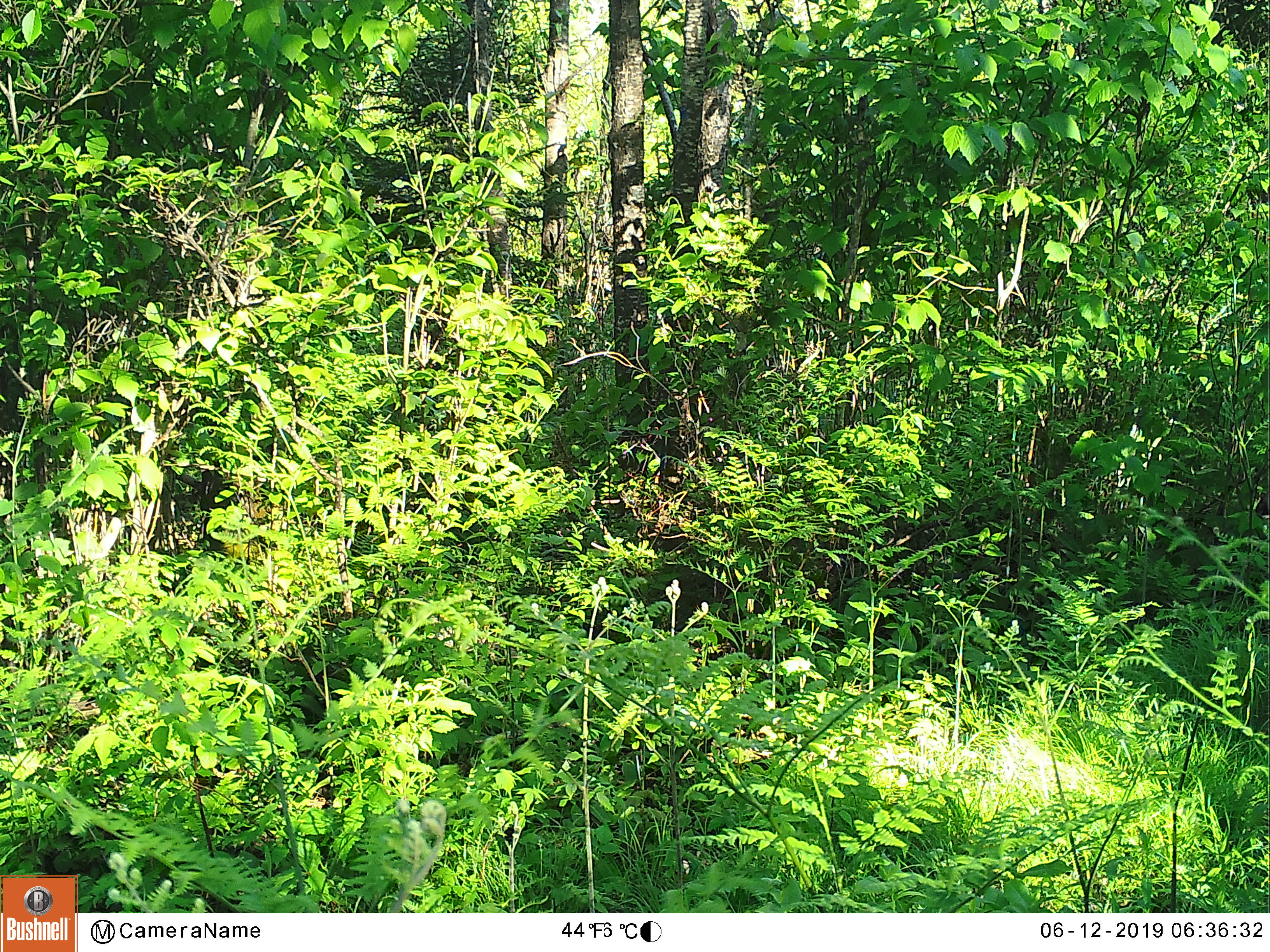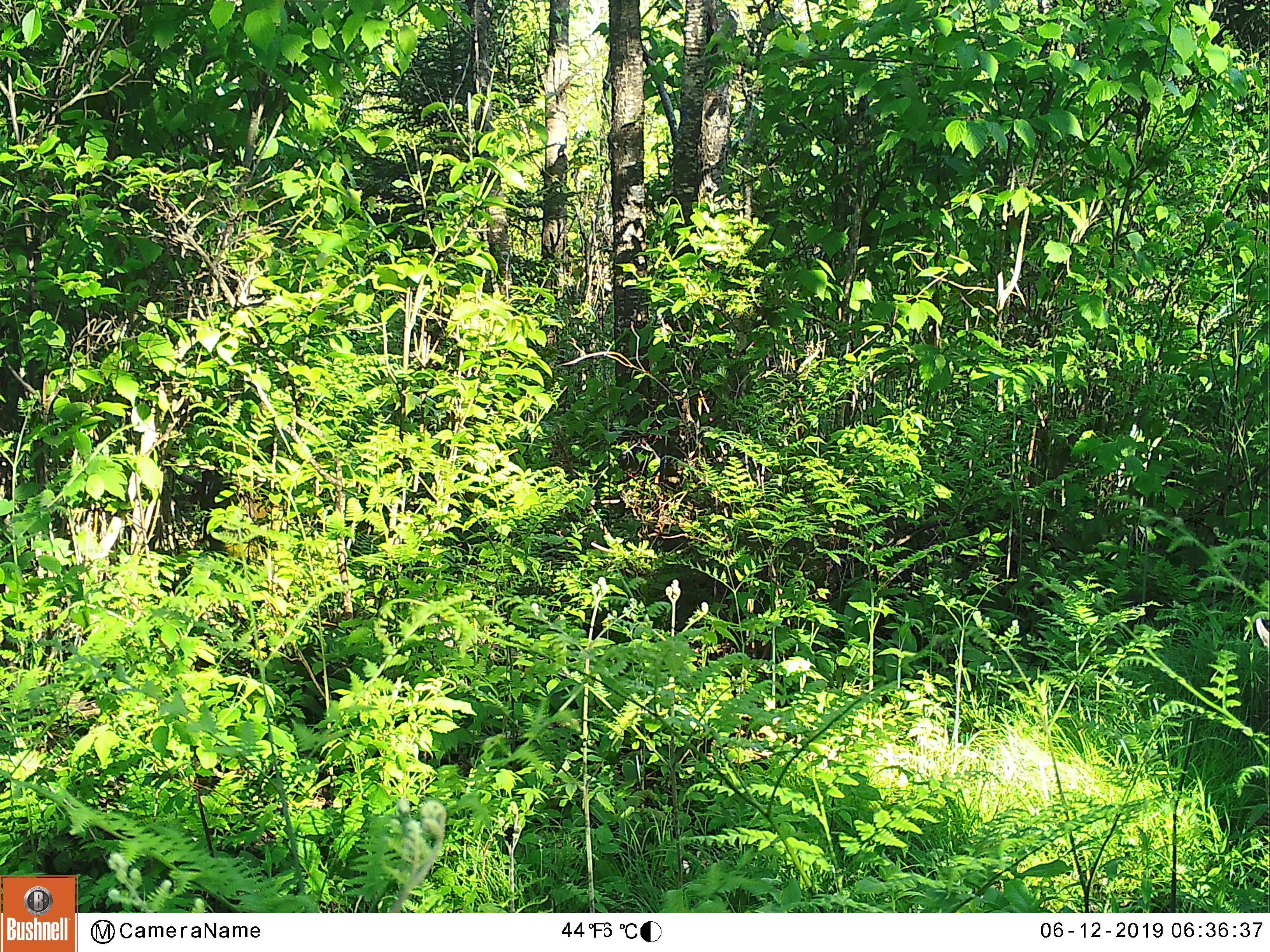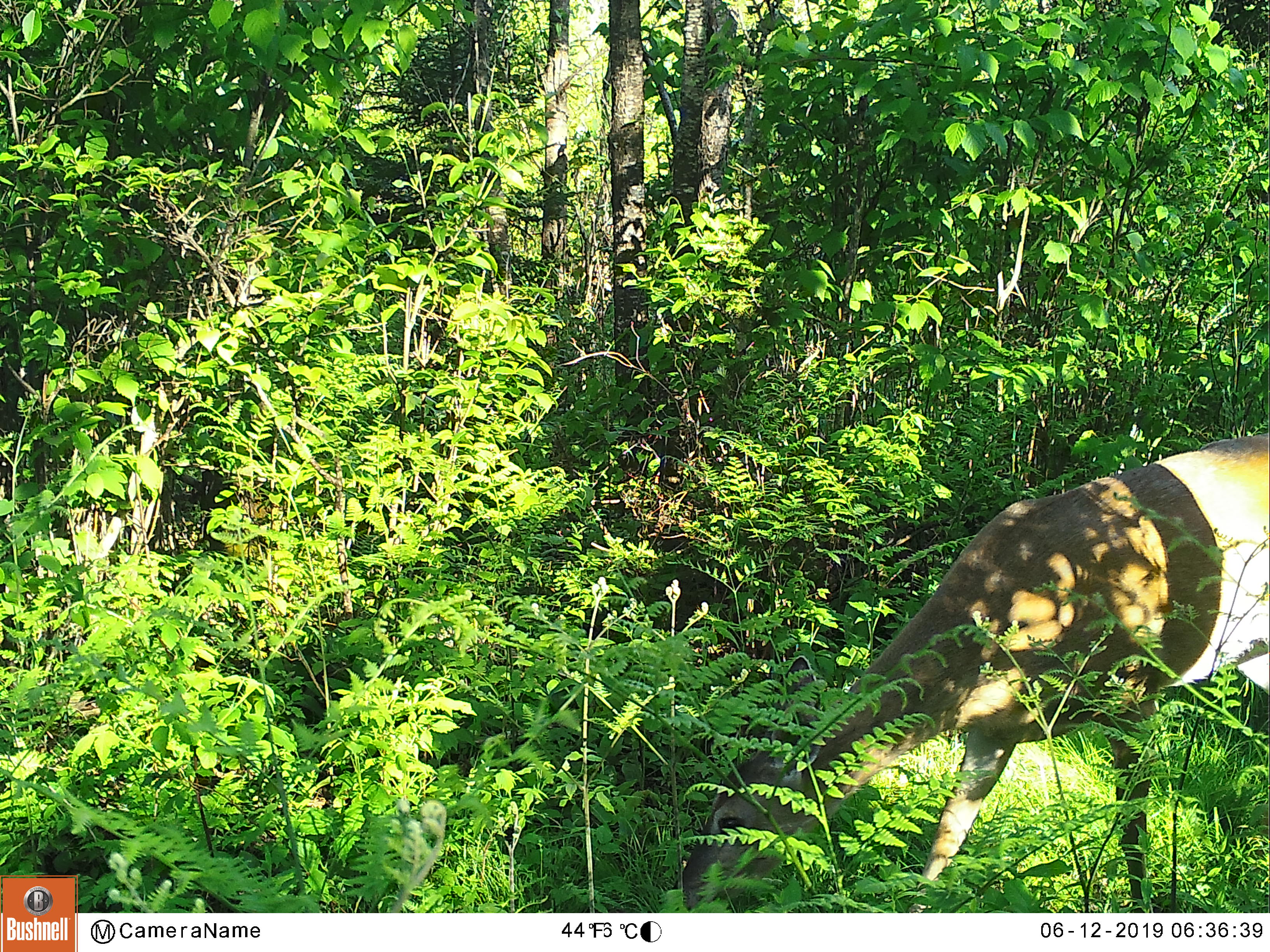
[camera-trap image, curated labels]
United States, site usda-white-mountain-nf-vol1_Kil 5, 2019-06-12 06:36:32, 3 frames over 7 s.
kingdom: Animalia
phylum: Chordata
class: Mammalia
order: Artiodactyla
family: Cervidae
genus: Odocoileus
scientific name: Odocoileus virginianus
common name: white-tailed deer